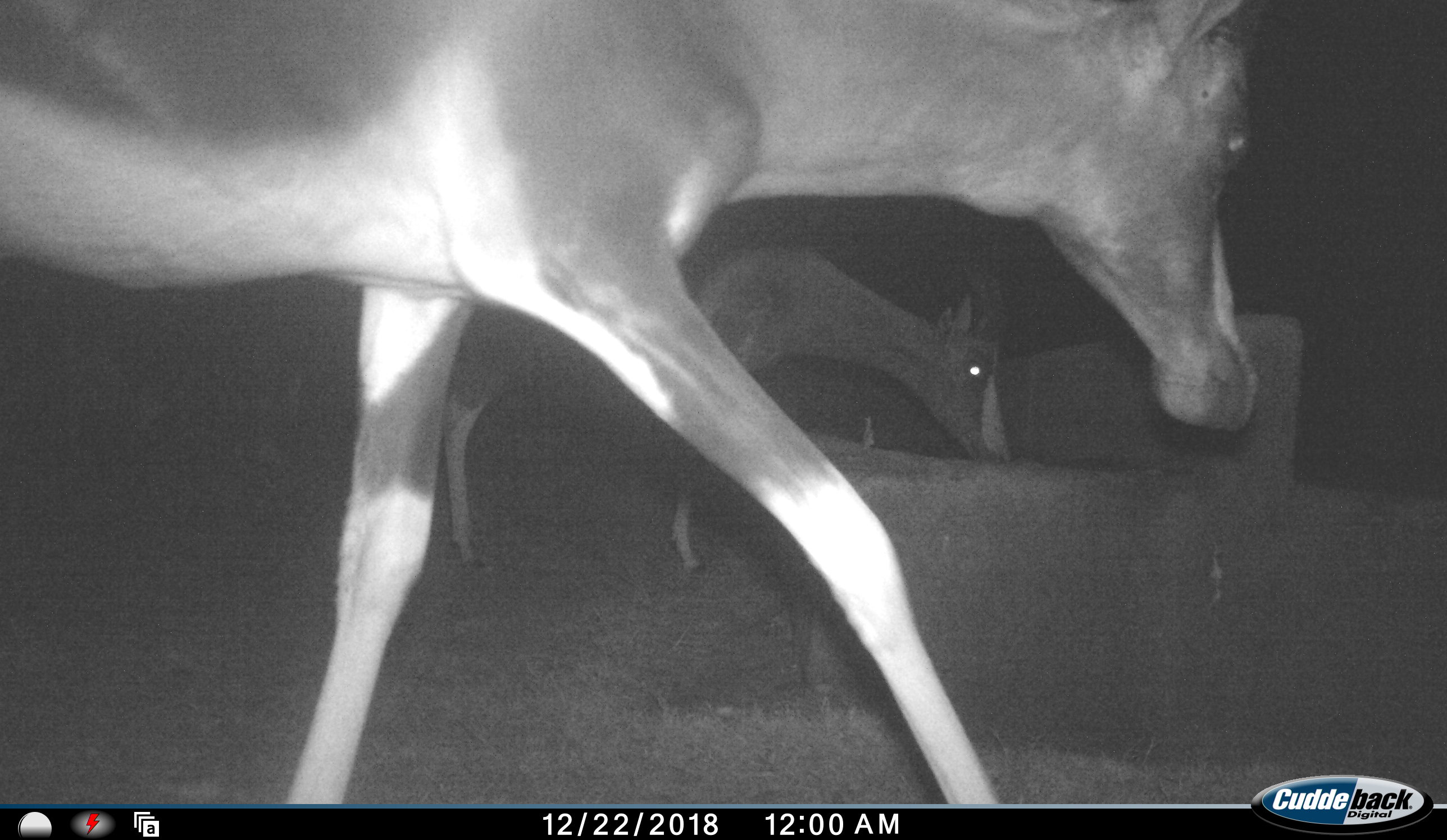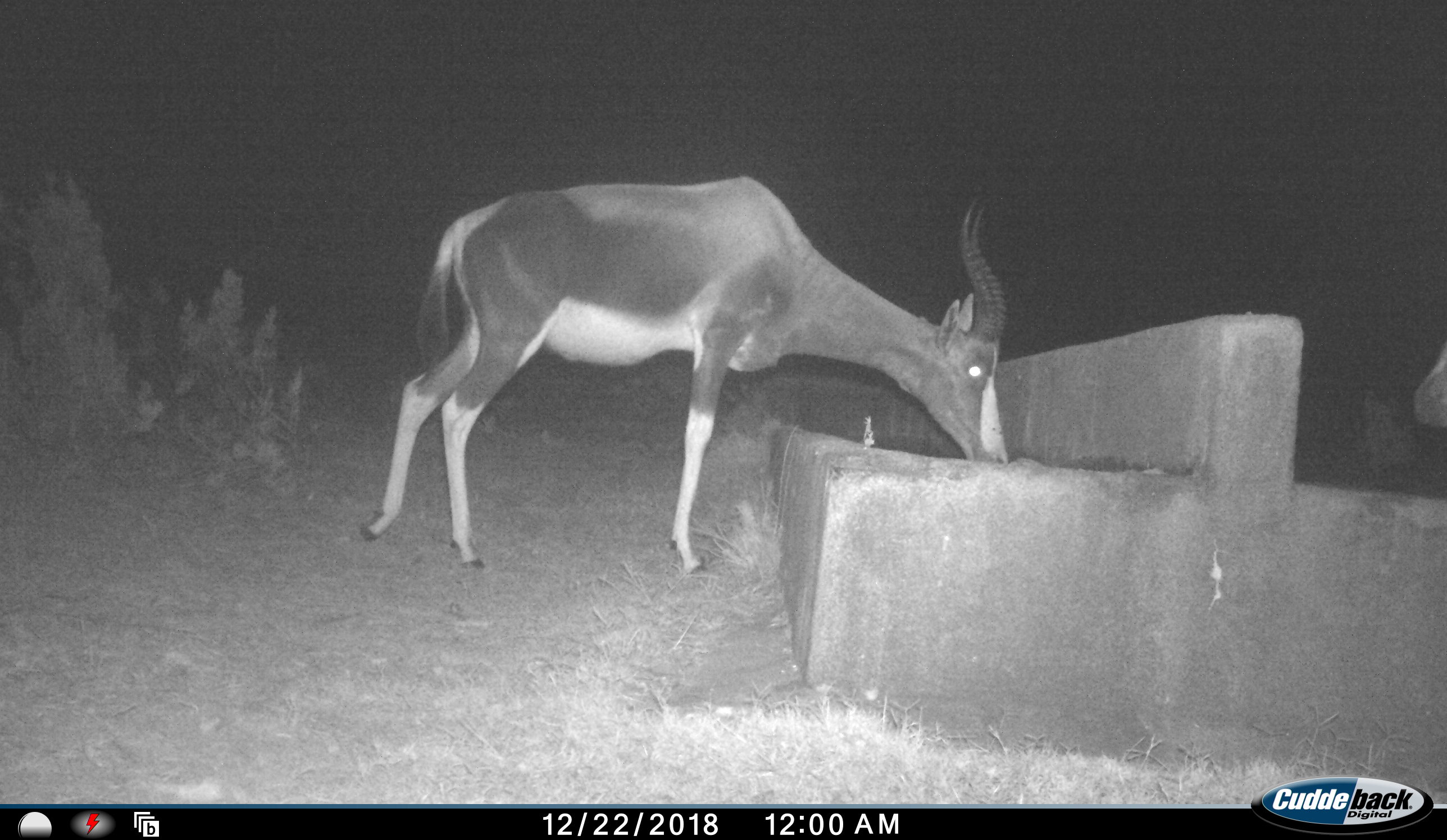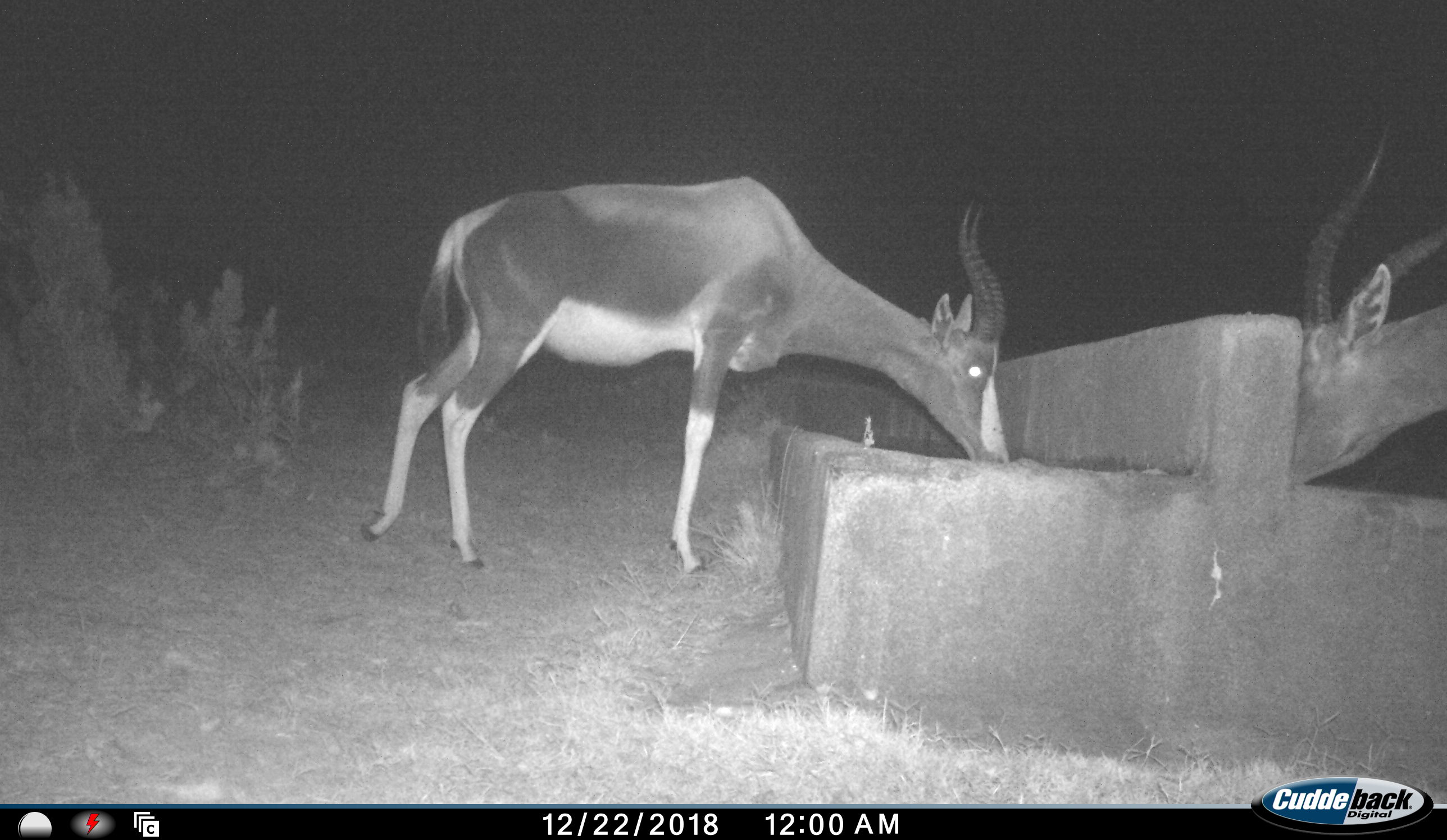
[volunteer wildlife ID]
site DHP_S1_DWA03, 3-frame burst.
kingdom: Animalia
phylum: Chordata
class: Mammalia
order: Artiodactyla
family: Bovidae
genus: Damaliscus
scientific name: Damaliscus pygargus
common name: bontebok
Bontebok (Damaliscus pygargus), count 2. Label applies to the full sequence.